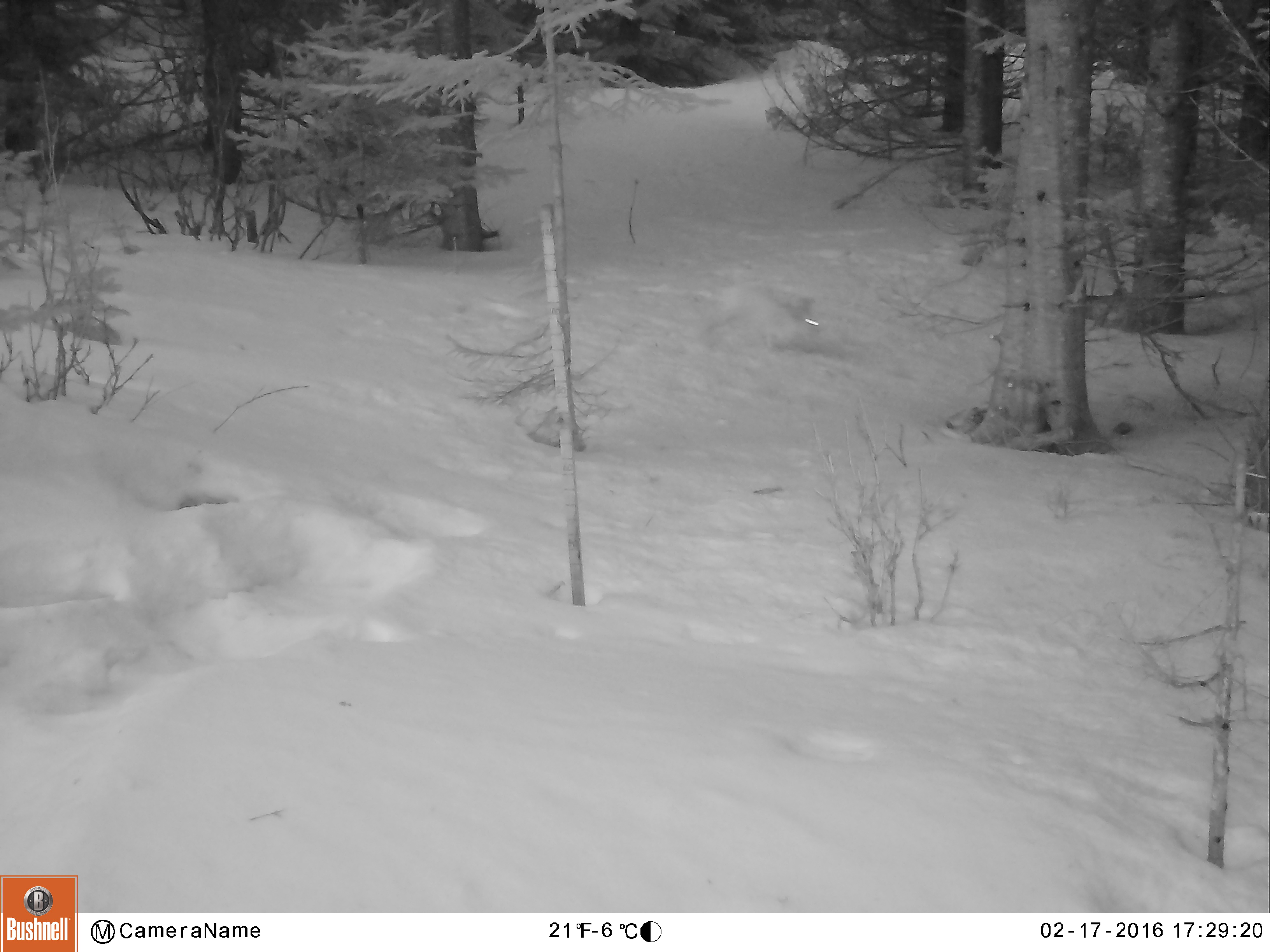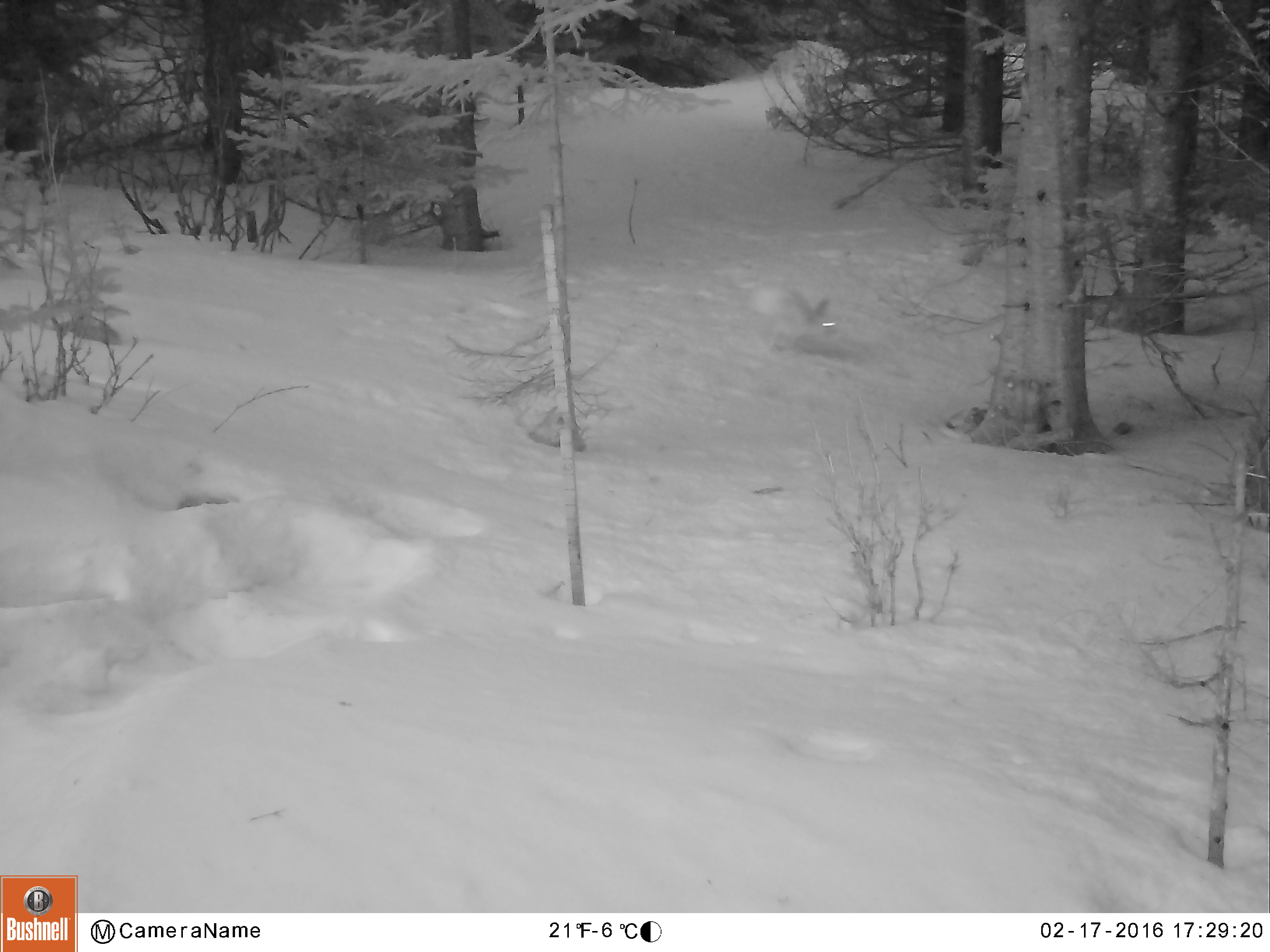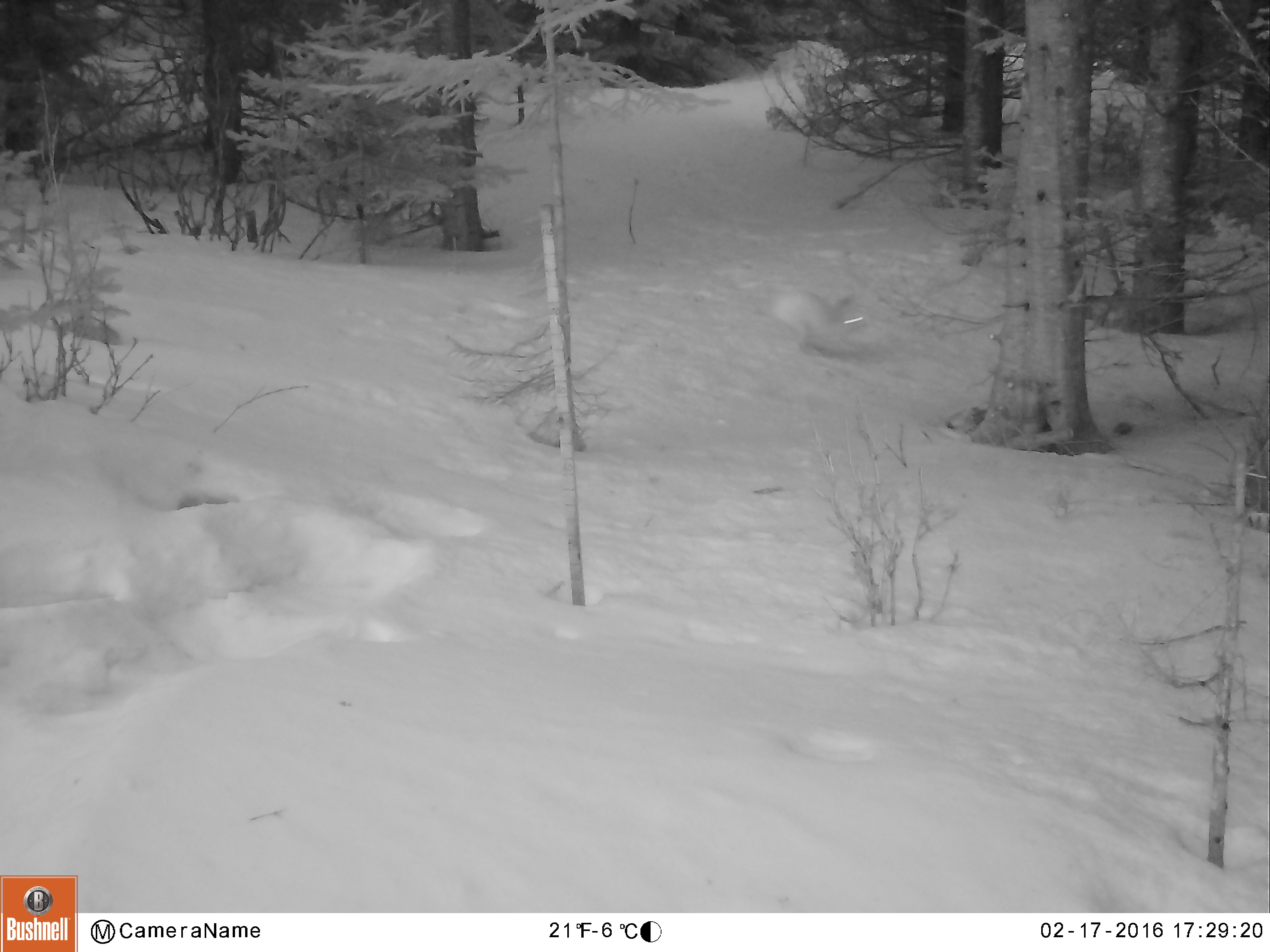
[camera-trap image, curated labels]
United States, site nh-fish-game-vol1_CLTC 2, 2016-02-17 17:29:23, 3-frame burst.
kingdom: Animalia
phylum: Chordata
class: Mammalia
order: Lagomorpha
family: Leporidae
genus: Lepus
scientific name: Lepus americanus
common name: snowshoe hare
Snowshoe hare (Lepus americanus).